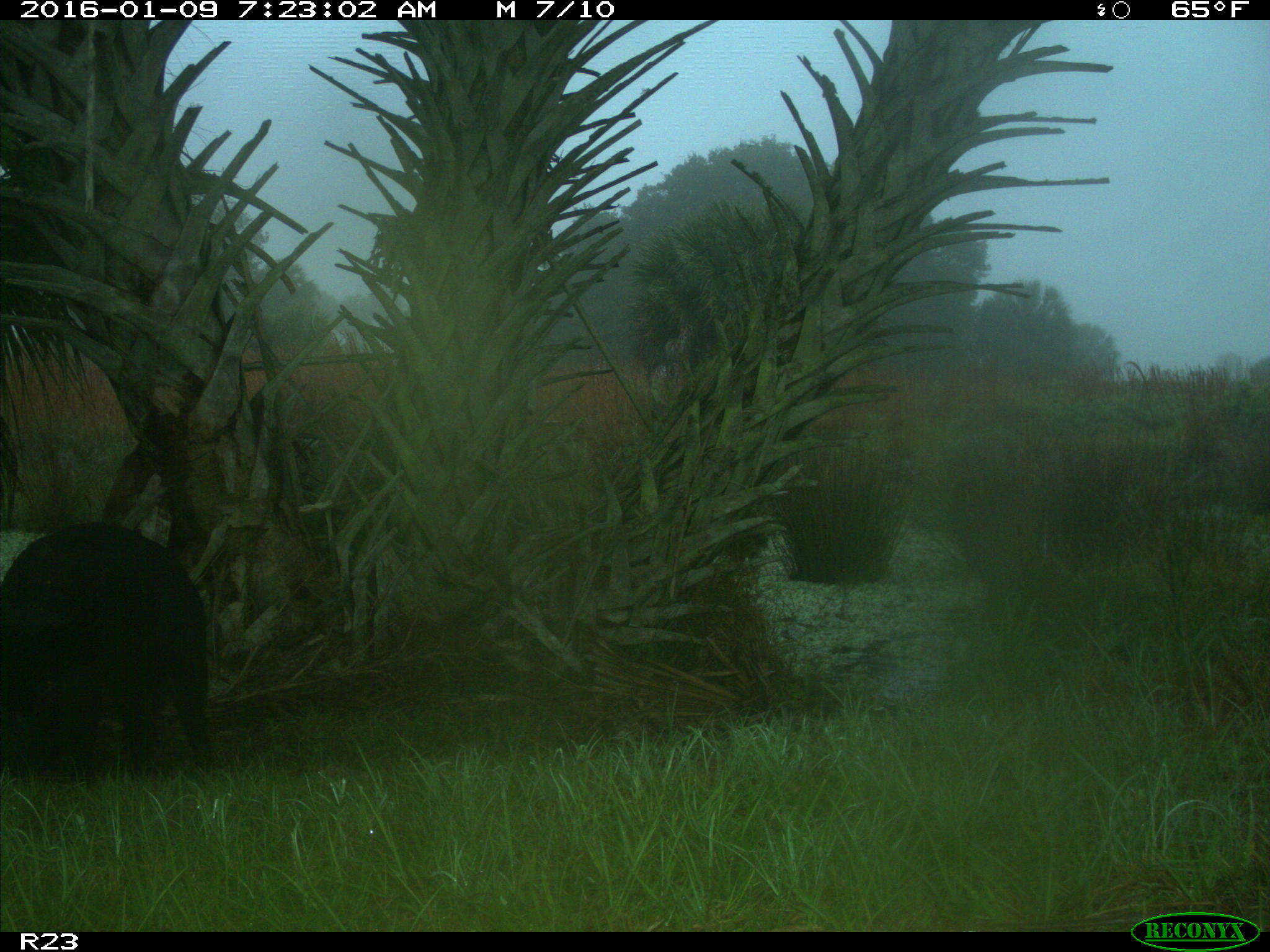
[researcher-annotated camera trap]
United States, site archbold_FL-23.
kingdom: Animalia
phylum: Chordata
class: Mammalia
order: Artiodactyla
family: Suidae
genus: Sus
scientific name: Sus scrofa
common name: wild boar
Sus scrofa (wild boar).